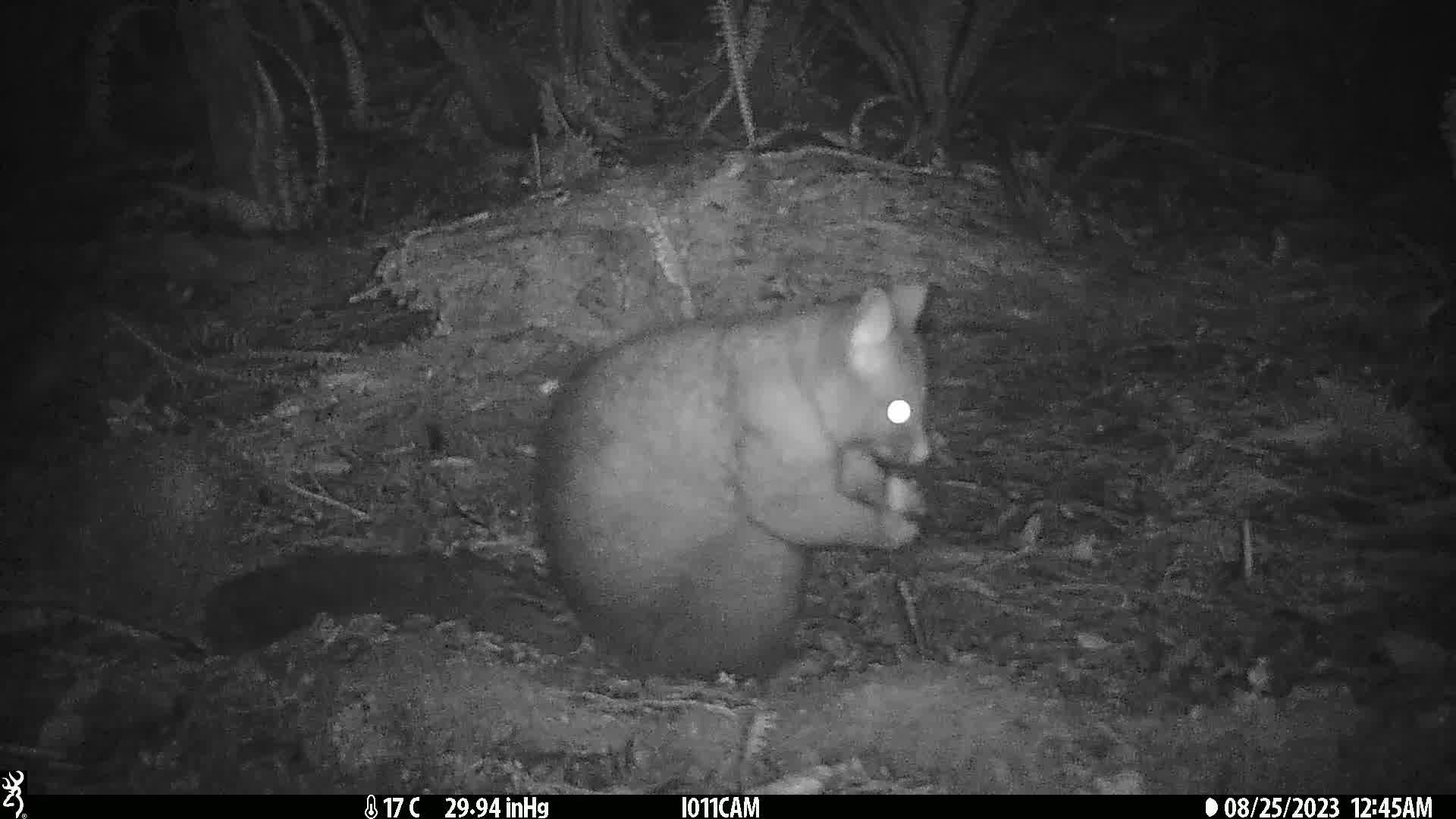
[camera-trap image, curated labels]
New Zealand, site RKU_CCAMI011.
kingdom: Animalia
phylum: Chordata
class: Mammalia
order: Diprotodontia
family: Phalangeridae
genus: Trichosurus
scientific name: Trichosurus vulpecula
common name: common brushtail possum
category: possum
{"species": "possum (common brushtail possum) (Trichosurus vulpecula)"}